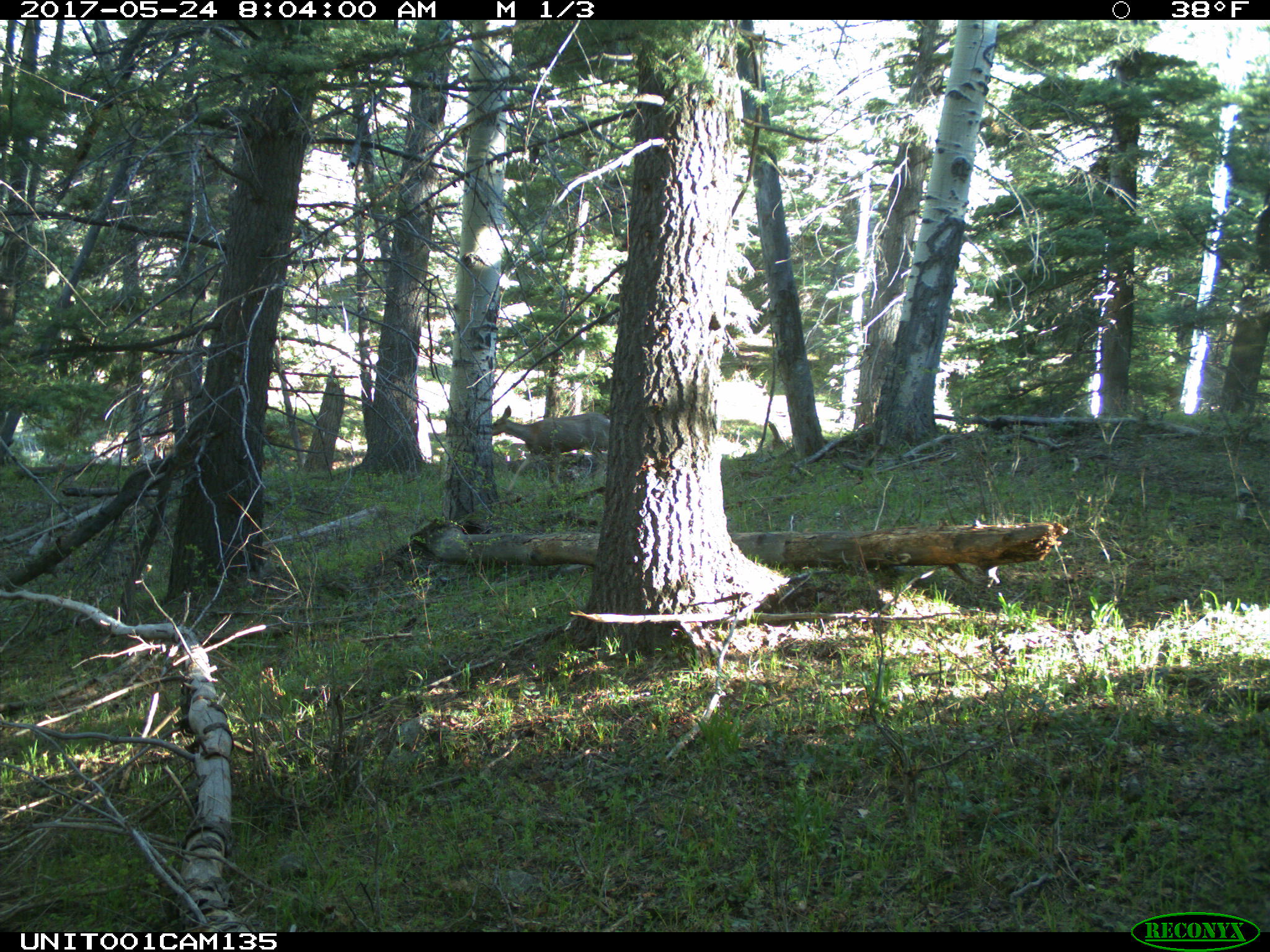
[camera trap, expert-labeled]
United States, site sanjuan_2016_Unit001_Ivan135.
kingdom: Animalia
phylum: Chordata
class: Mammalia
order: Artiodactyla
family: Cervidae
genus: Odocoileus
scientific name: Odocoileus hemionus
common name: mule deer